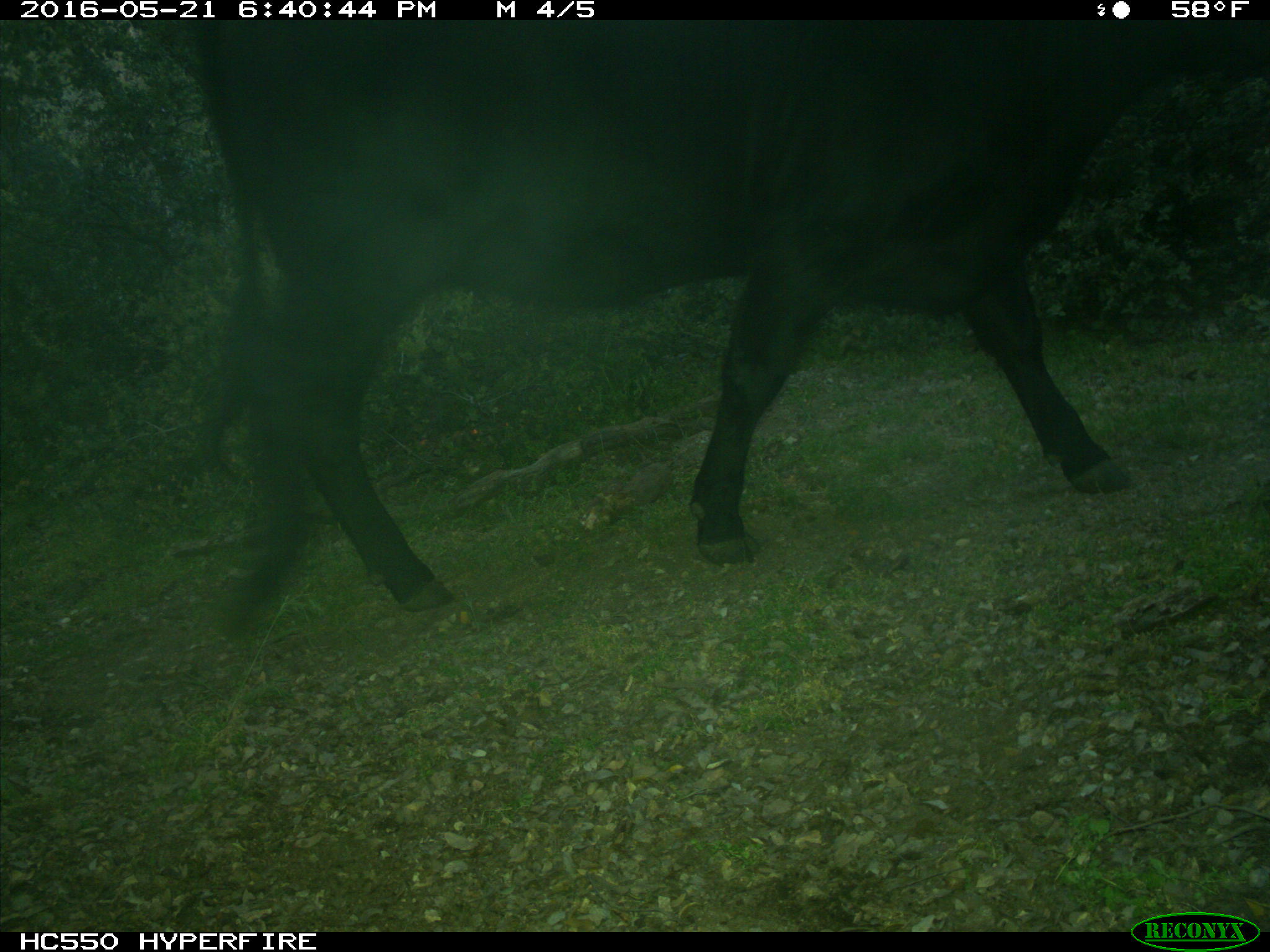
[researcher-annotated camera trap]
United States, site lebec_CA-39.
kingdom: Animalia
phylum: Chordata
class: Mammalia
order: Artiodactyla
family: Bovidae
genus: Bos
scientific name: Bos taurus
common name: domestic cow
Bos taurus (domestic cow).